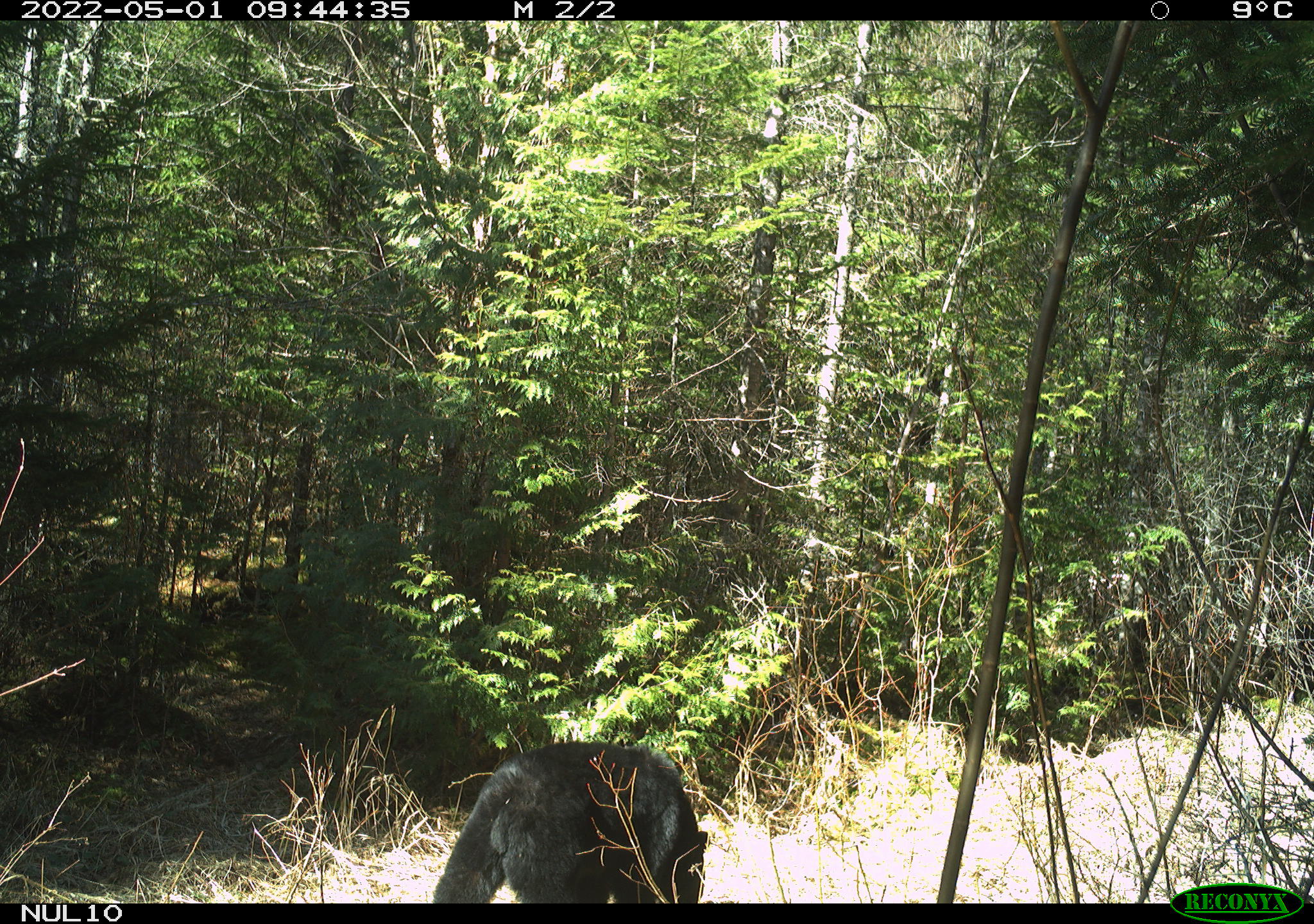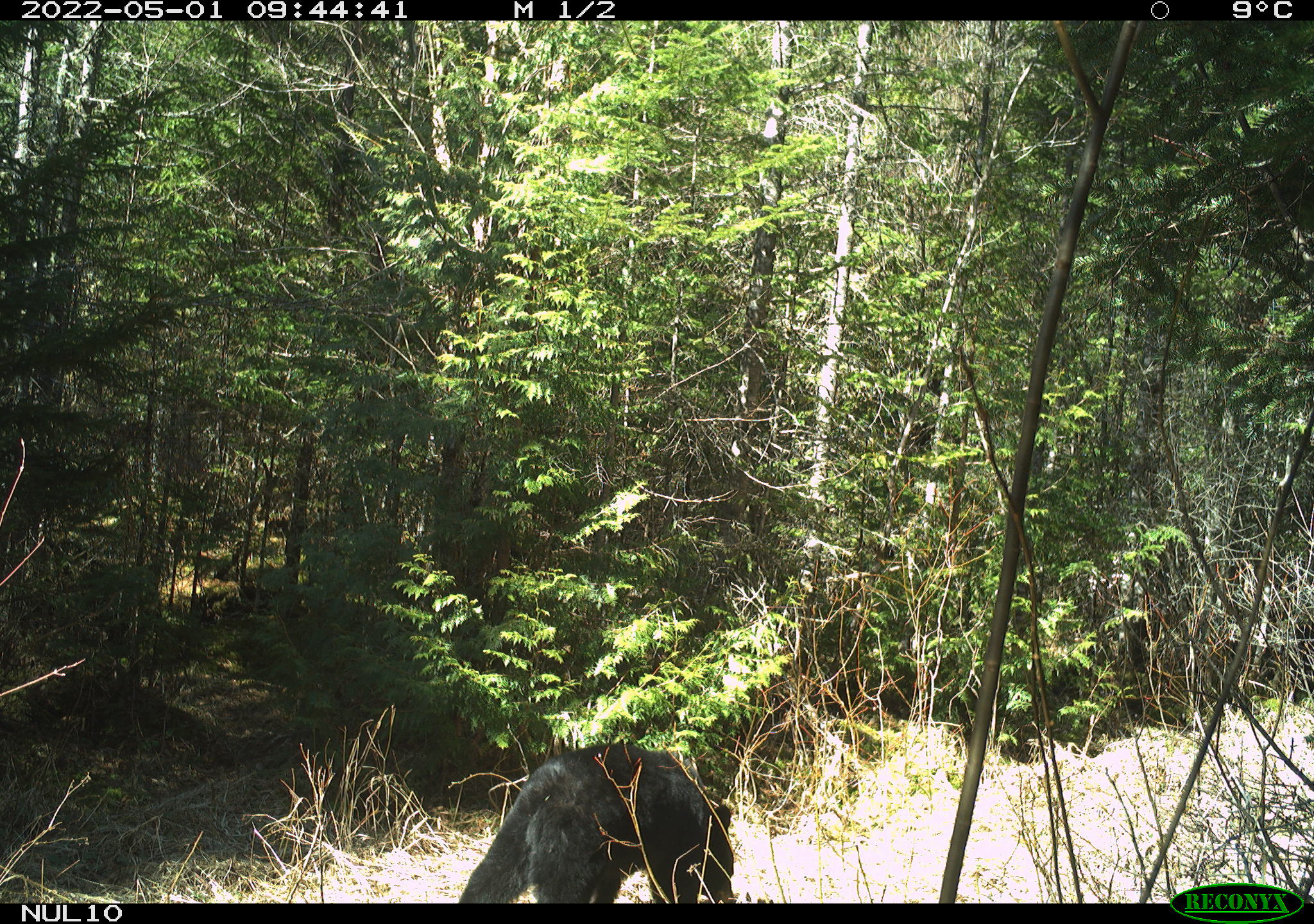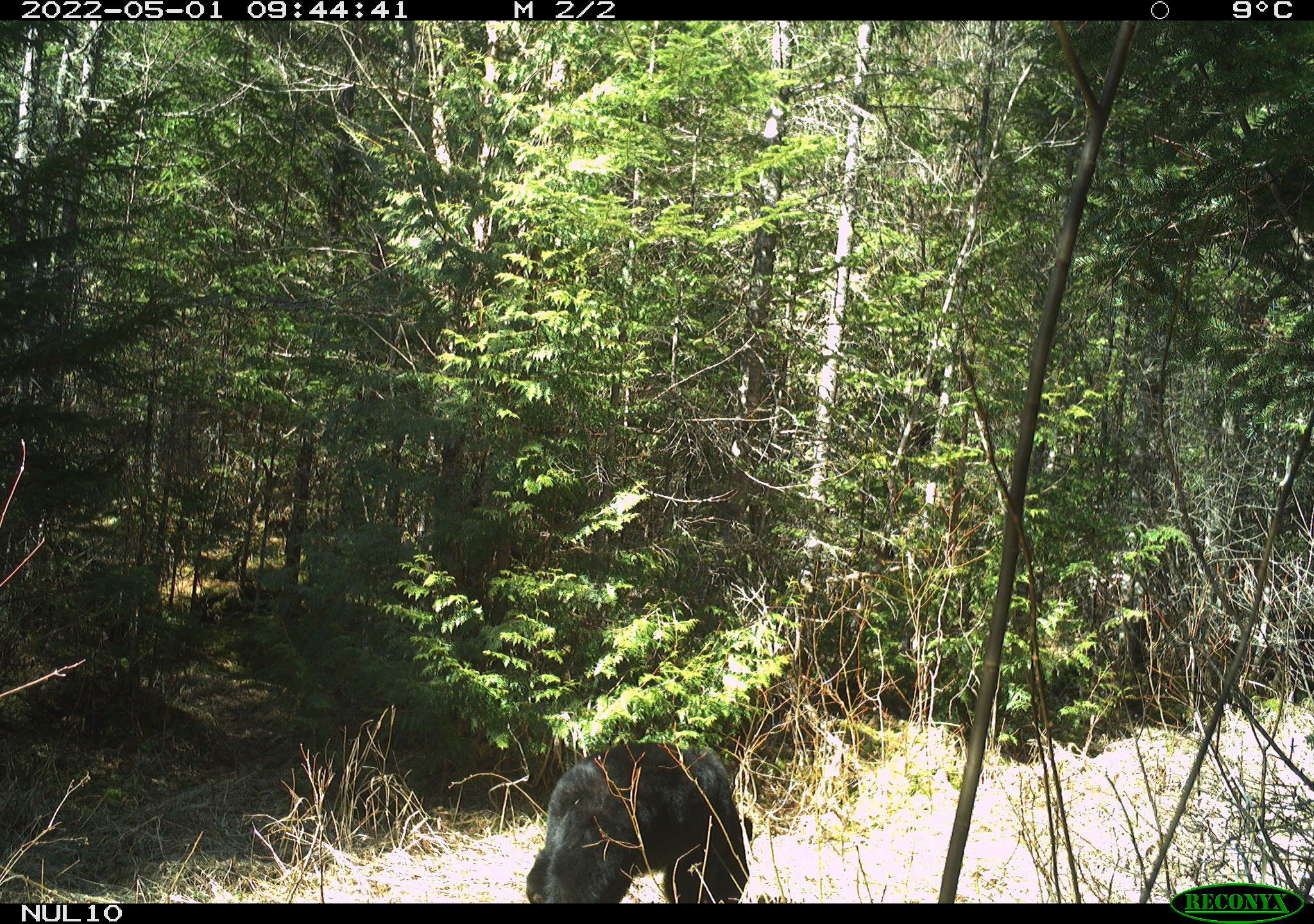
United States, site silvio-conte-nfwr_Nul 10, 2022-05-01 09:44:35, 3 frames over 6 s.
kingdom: Animalia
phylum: Chordata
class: Mammalia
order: Carnivora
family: Ursidae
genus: Ursus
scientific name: Ursus americanus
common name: black bear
Black bear (Ursus americanus).